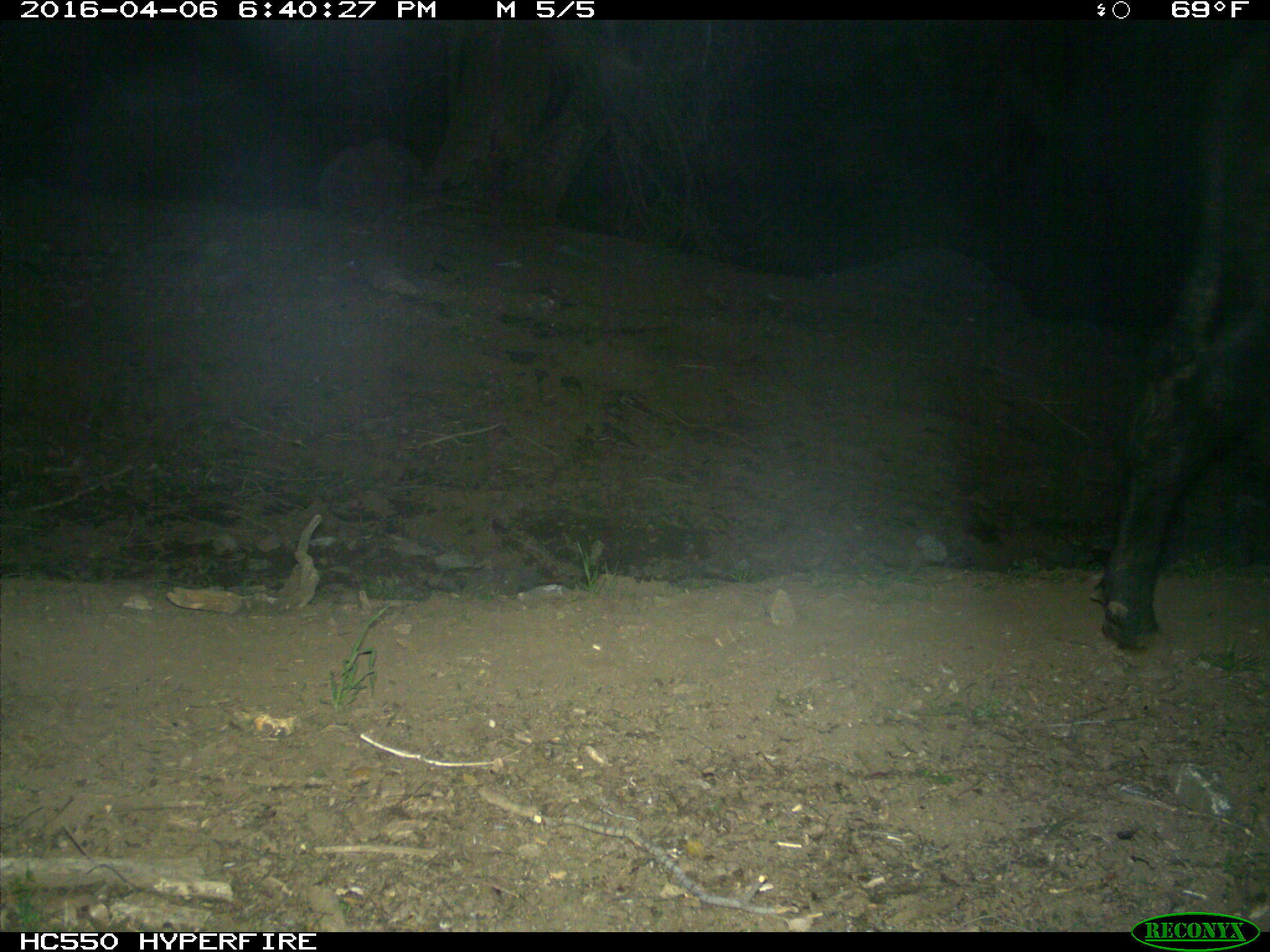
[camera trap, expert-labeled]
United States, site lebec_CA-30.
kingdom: Animalia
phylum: Chordata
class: Mammalia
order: Artiodactyla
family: Bovidae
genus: Bos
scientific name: Bos taurus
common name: domestic cow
Bos taurus (domestic cow).